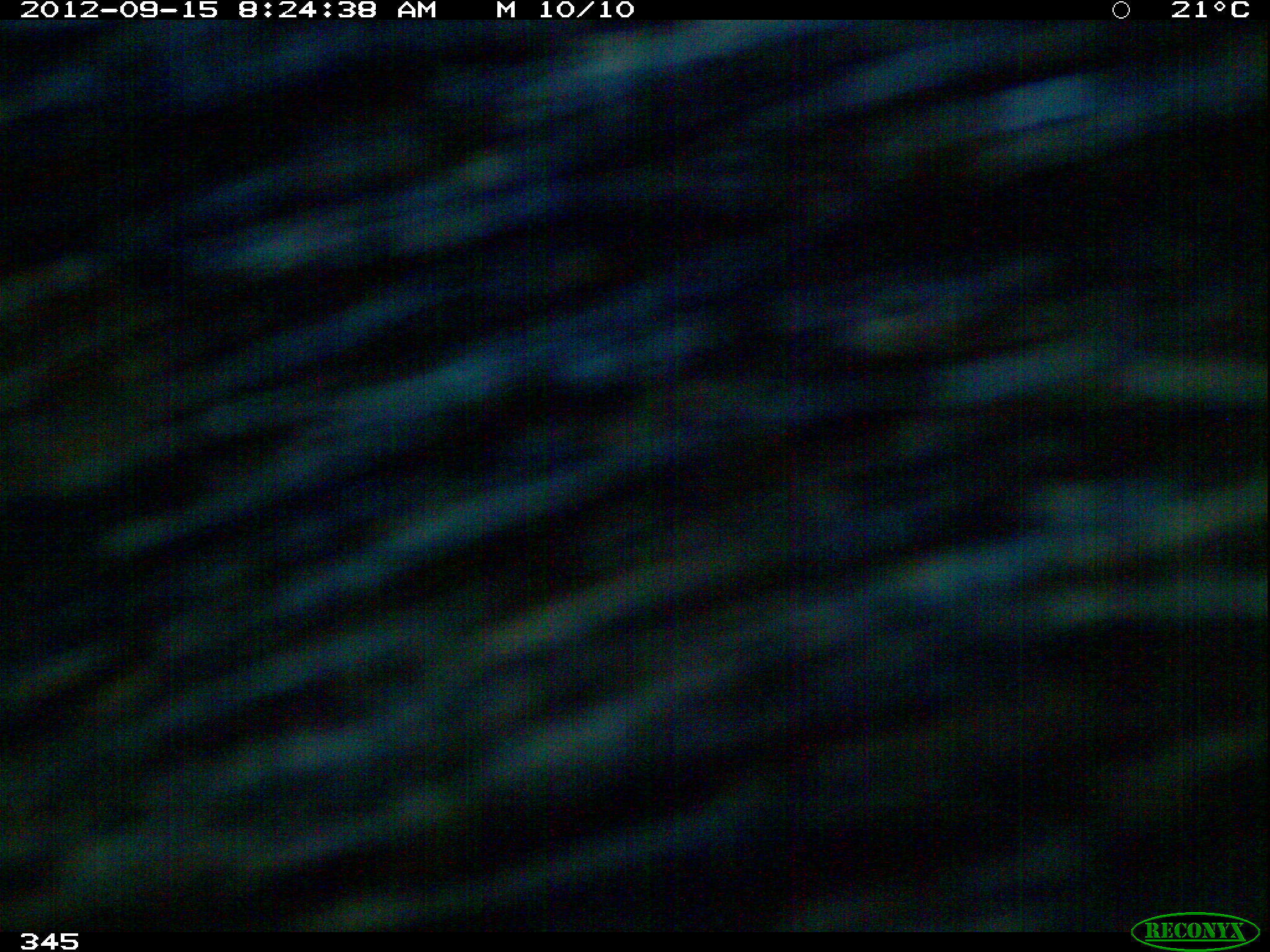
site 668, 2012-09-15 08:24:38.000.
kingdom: Animalia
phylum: Chordata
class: Mammalia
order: Artiodactyla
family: Tayassuidae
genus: Tayassu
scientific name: Tayassu pecari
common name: white-lipped peccary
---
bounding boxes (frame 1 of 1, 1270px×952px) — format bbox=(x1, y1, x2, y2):
tayassu pecari: bbox=(0, 1, 1267, 926)